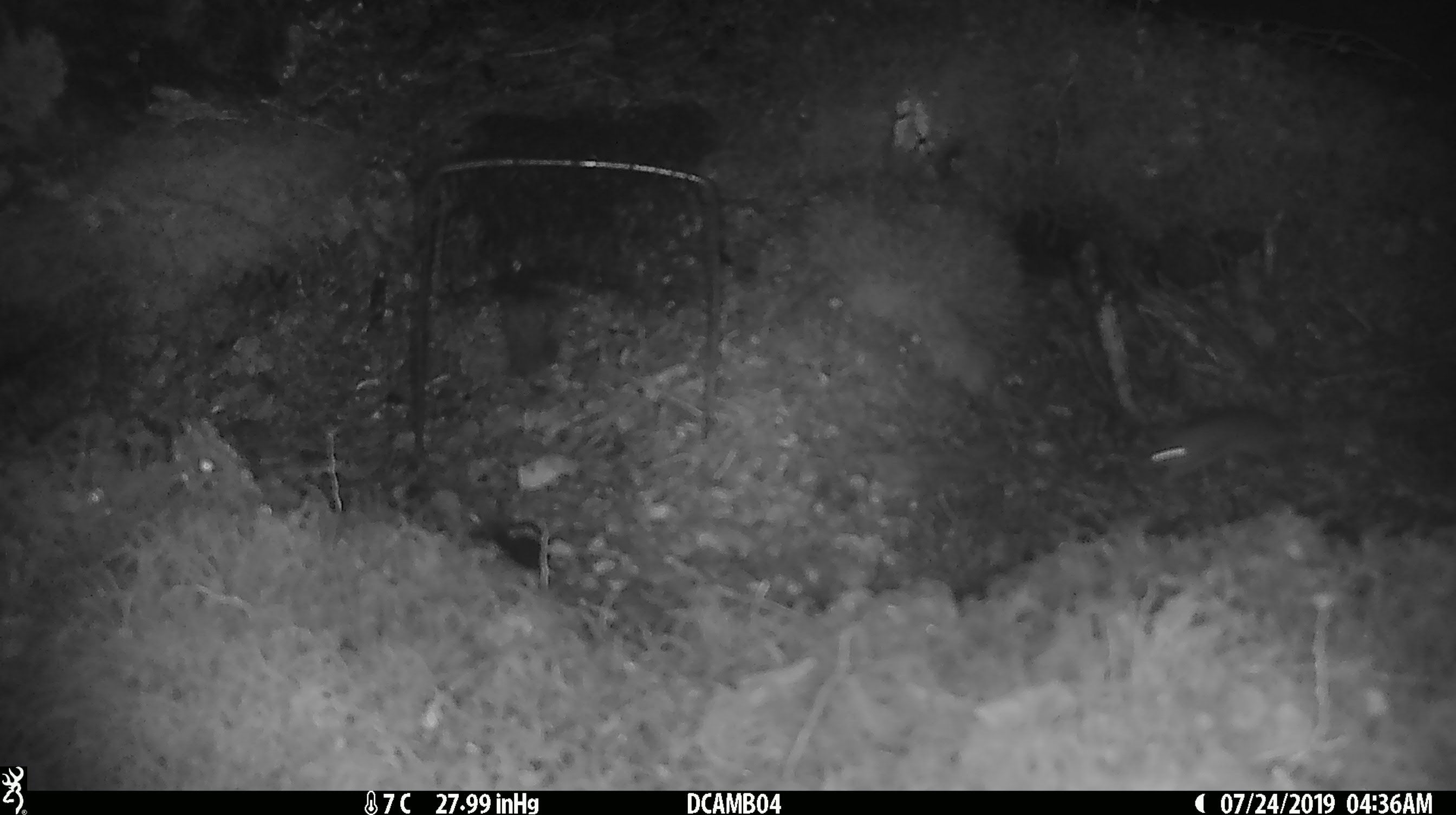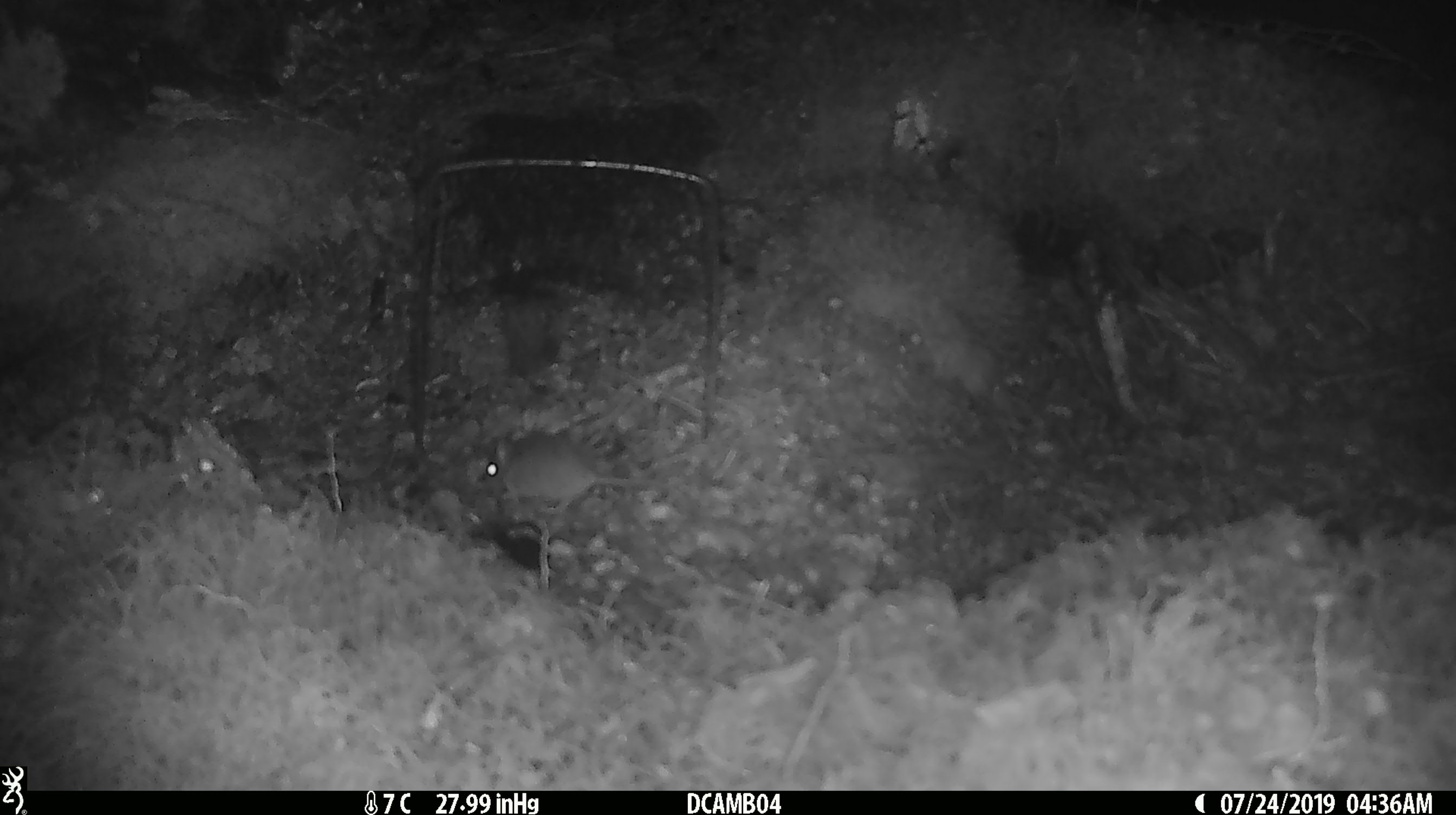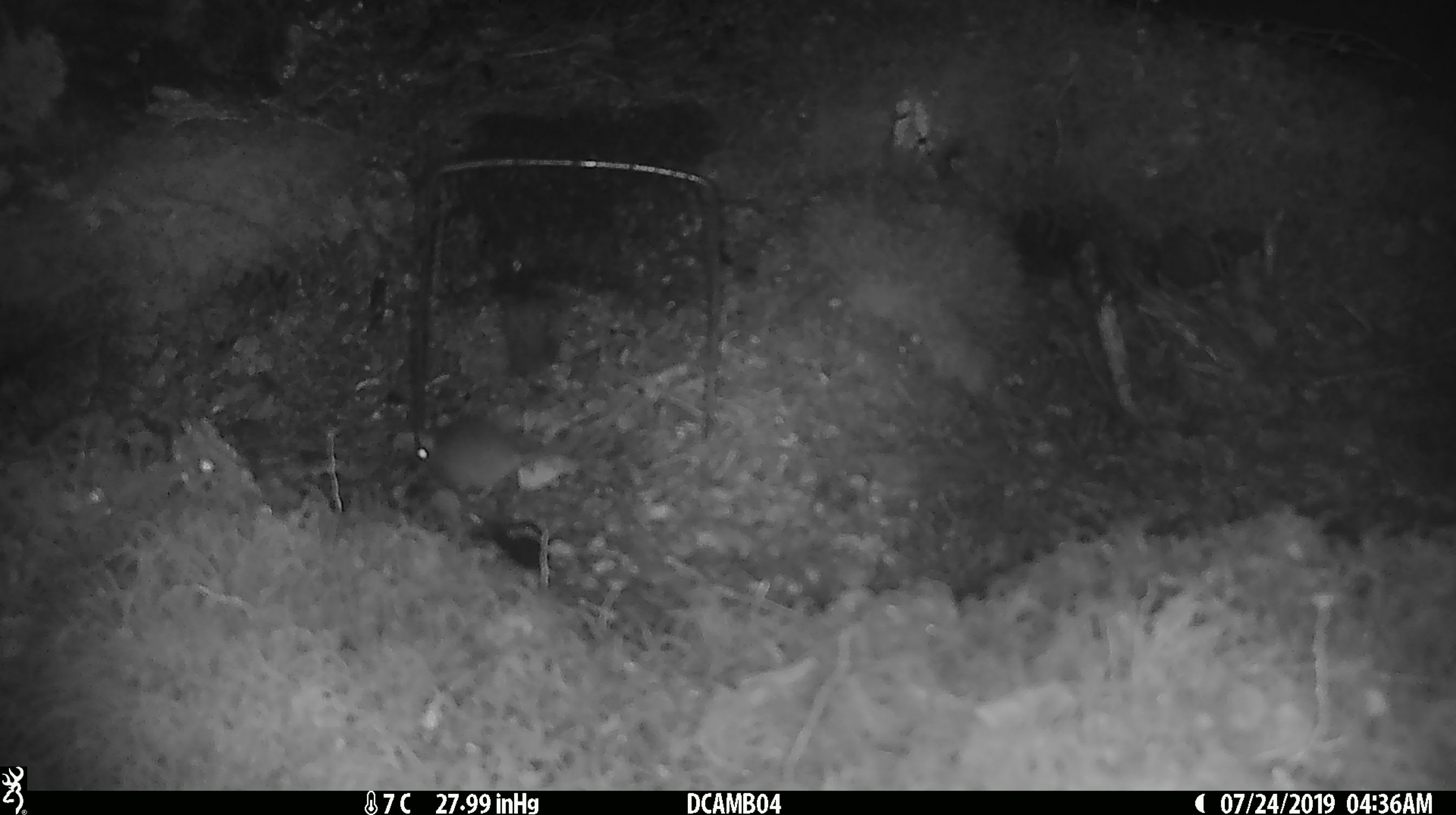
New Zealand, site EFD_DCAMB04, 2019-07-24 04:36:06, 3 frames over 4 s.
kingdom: Animalia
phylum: Chordata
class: Mammalia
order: Rodentia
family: Muridae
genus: Mus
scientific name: Mus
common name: mouse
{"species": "mouse (Mus)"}